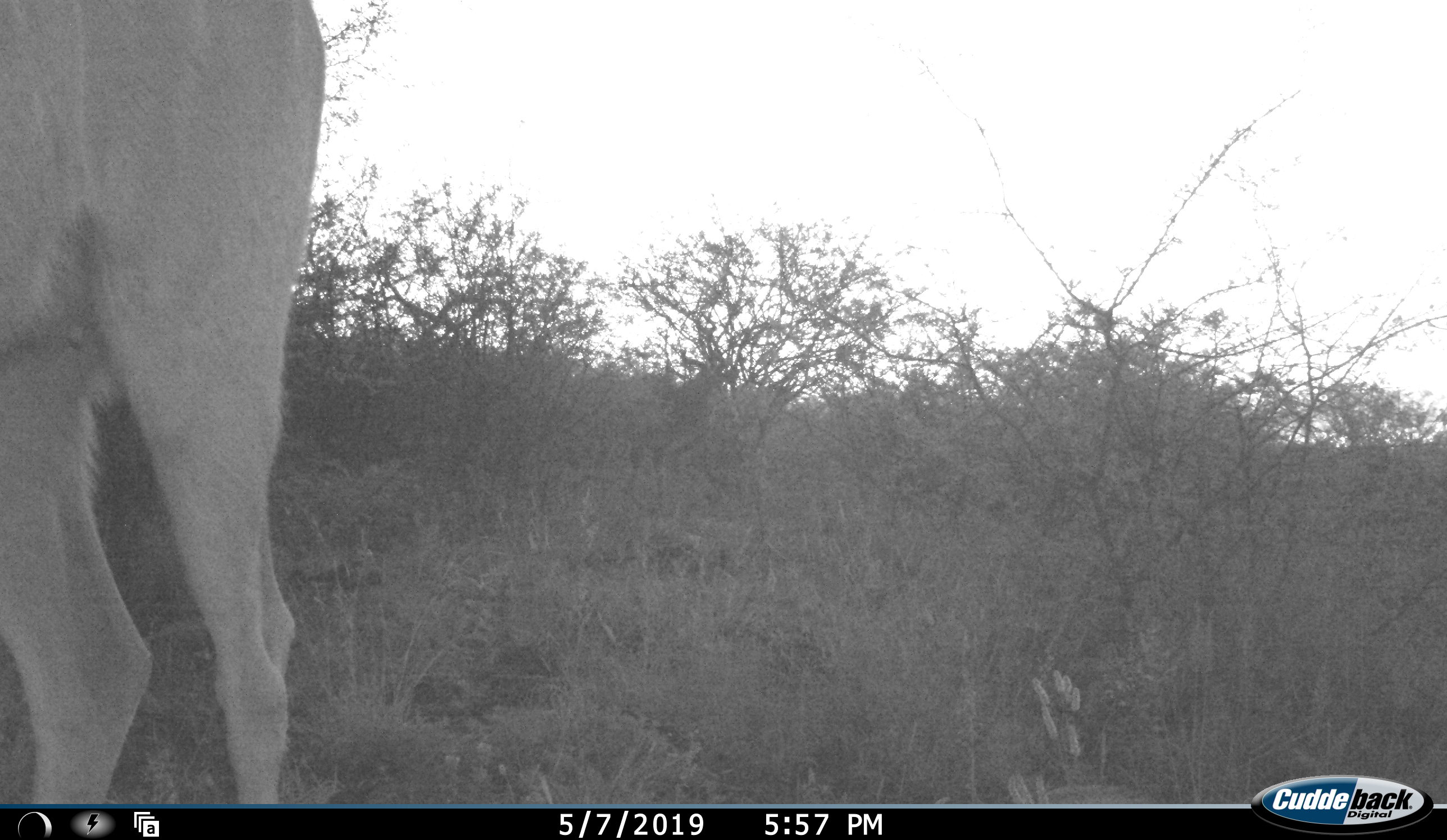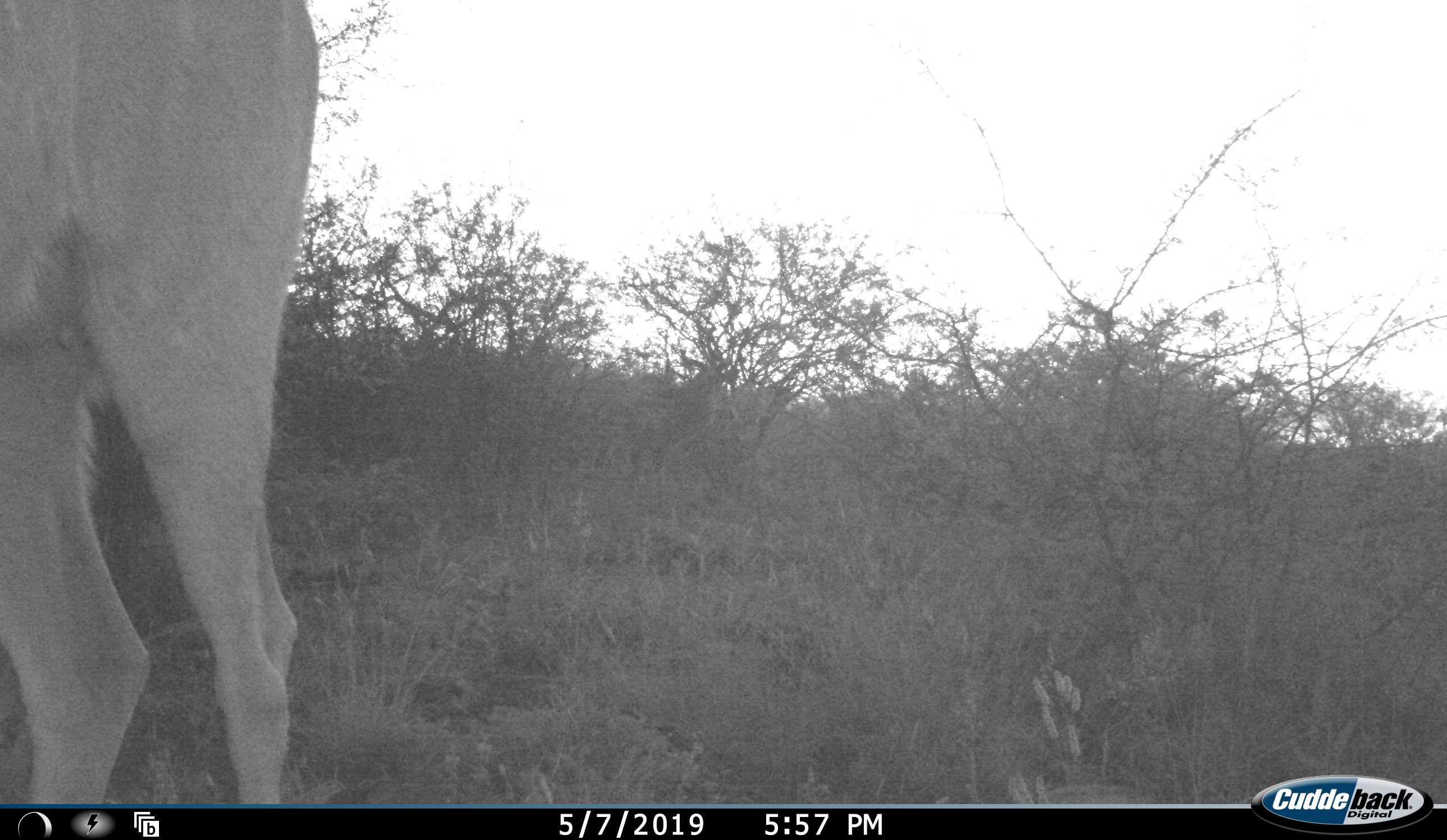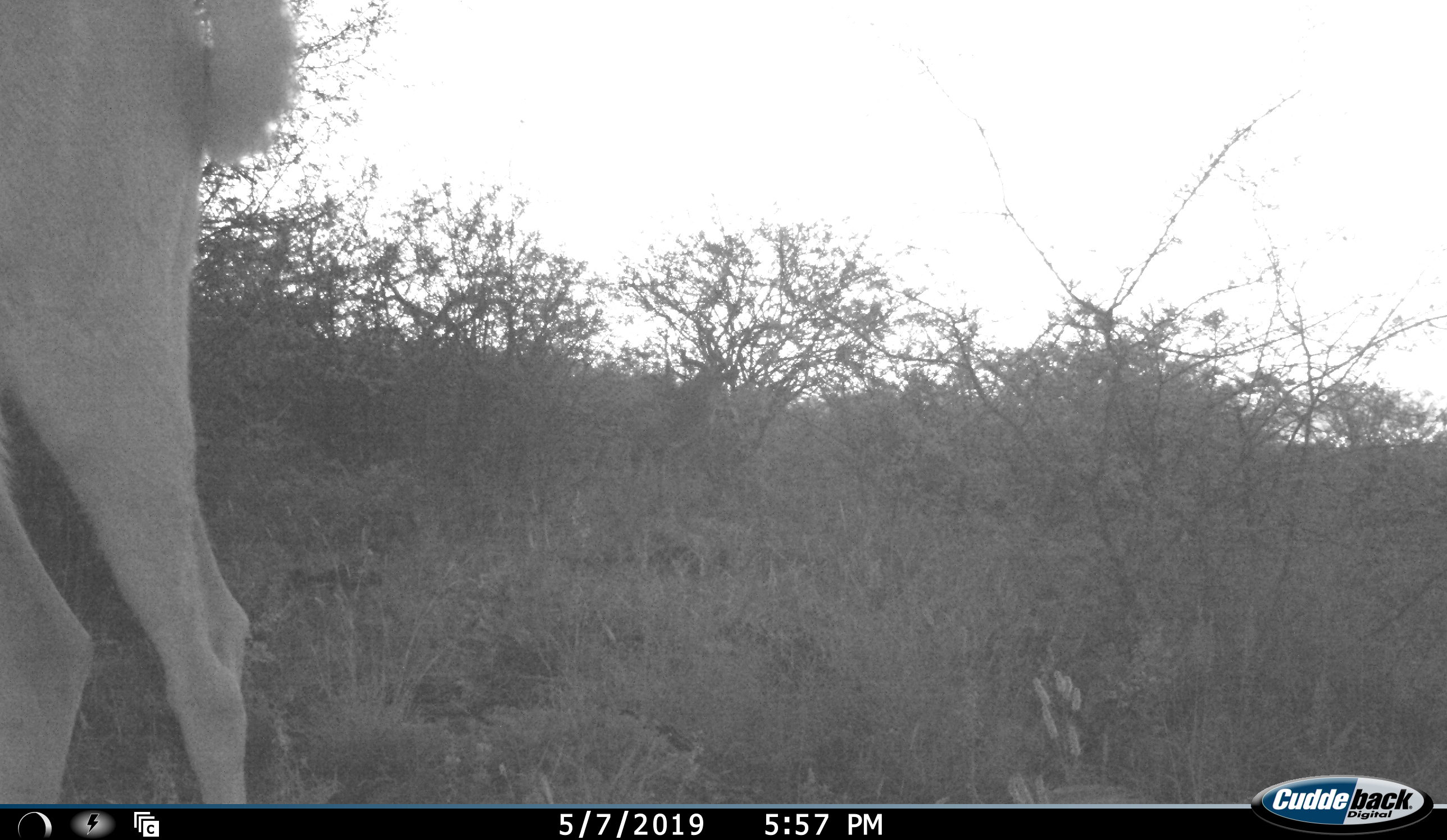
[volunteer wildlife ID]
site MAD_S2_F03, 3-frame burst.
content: unidentified animal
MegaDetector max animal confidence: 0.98